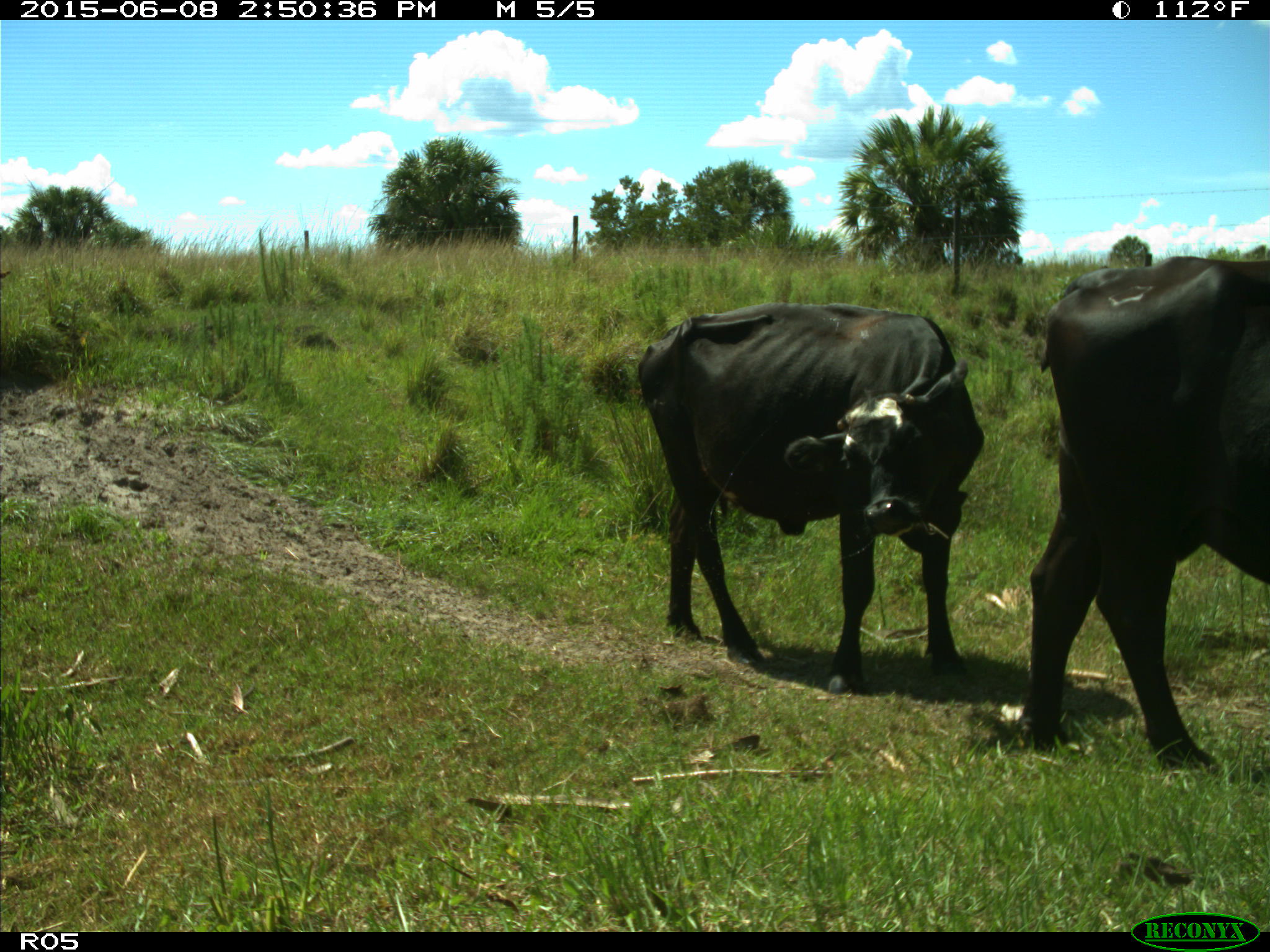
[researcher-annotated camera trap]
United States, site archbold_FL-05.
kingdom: Animalia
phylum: Chordata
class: Mammalia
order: Artiodactyla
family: Bovidae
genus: Bos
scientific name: Bos taurus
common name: domestic cow